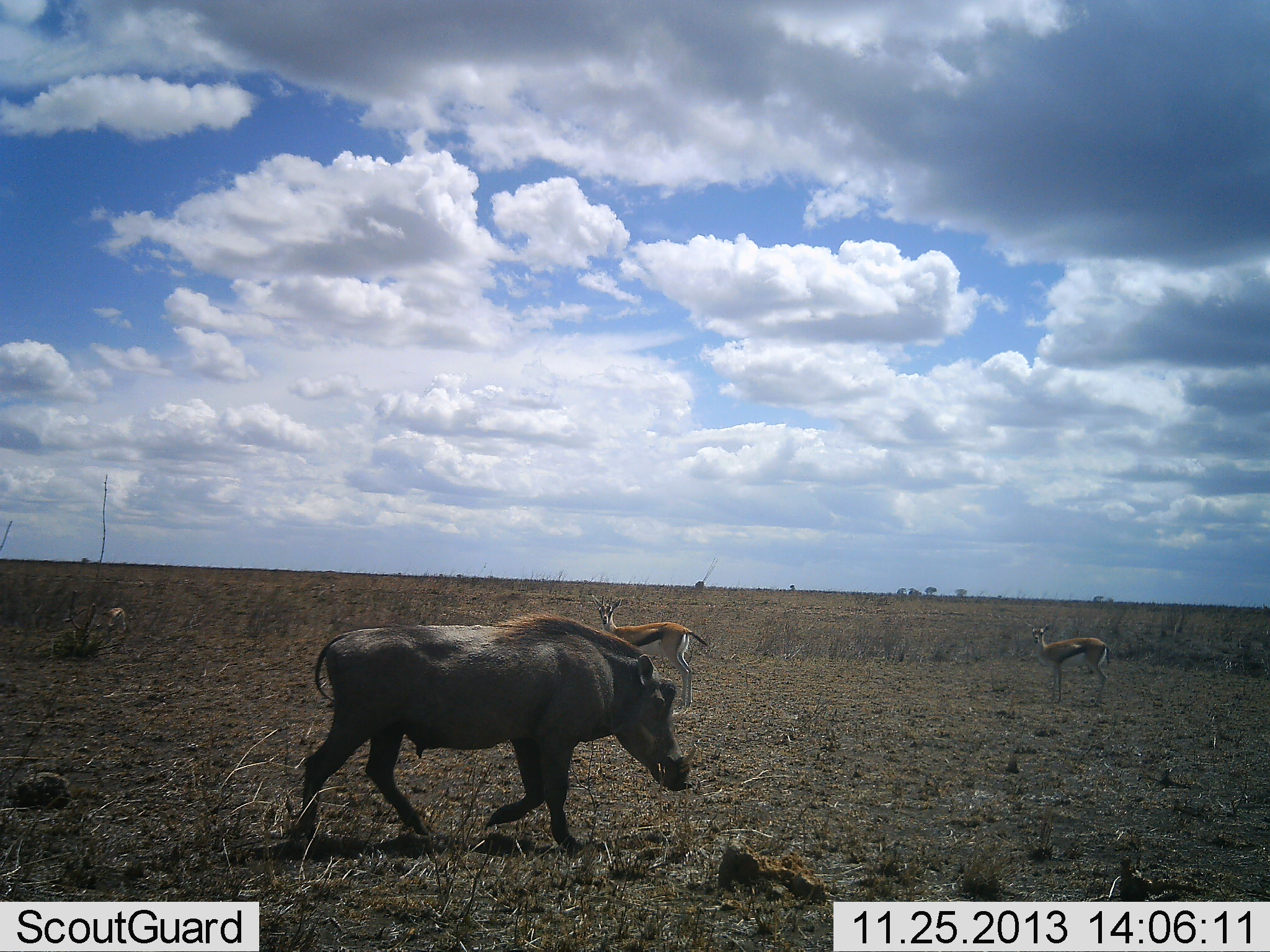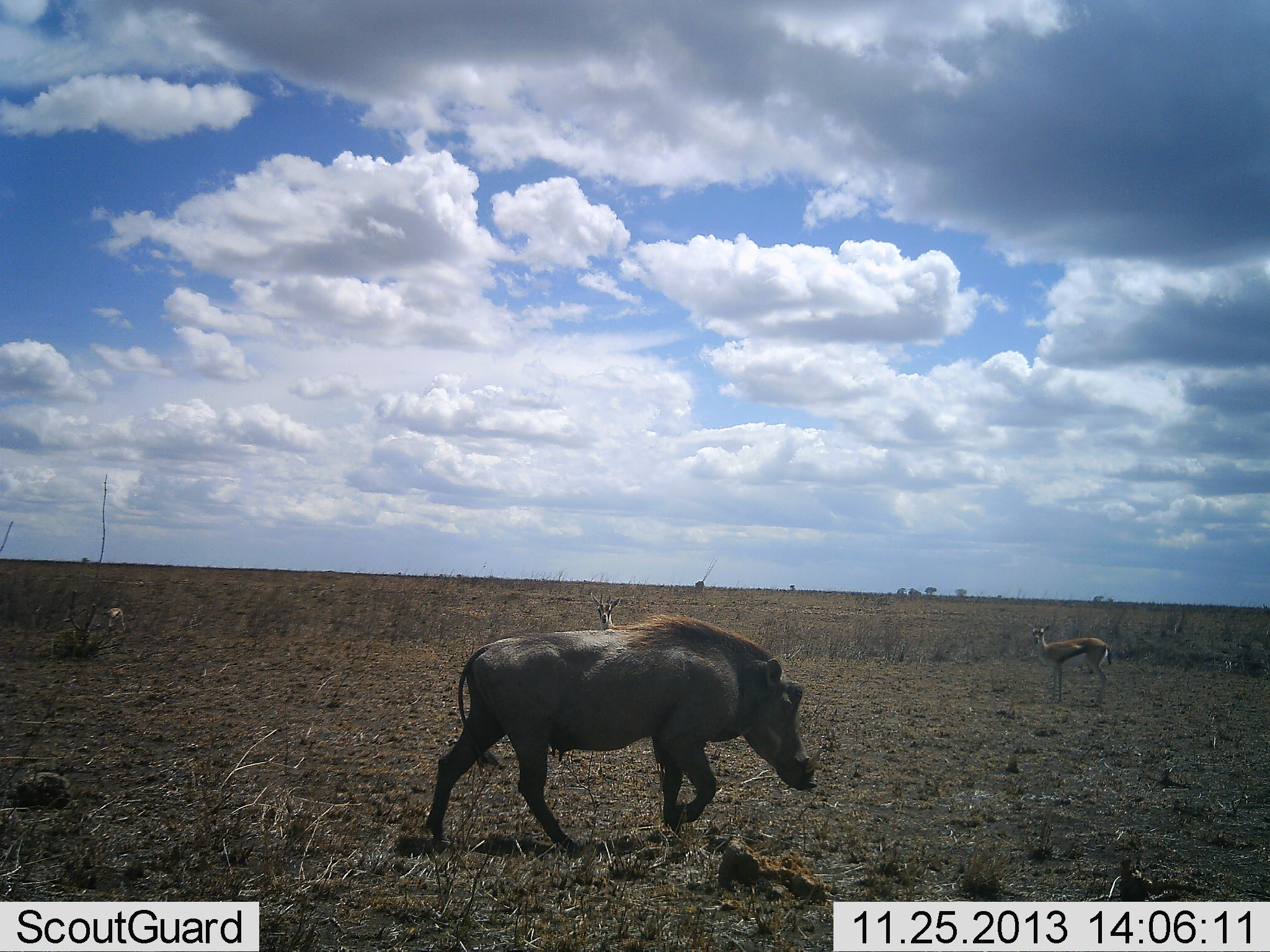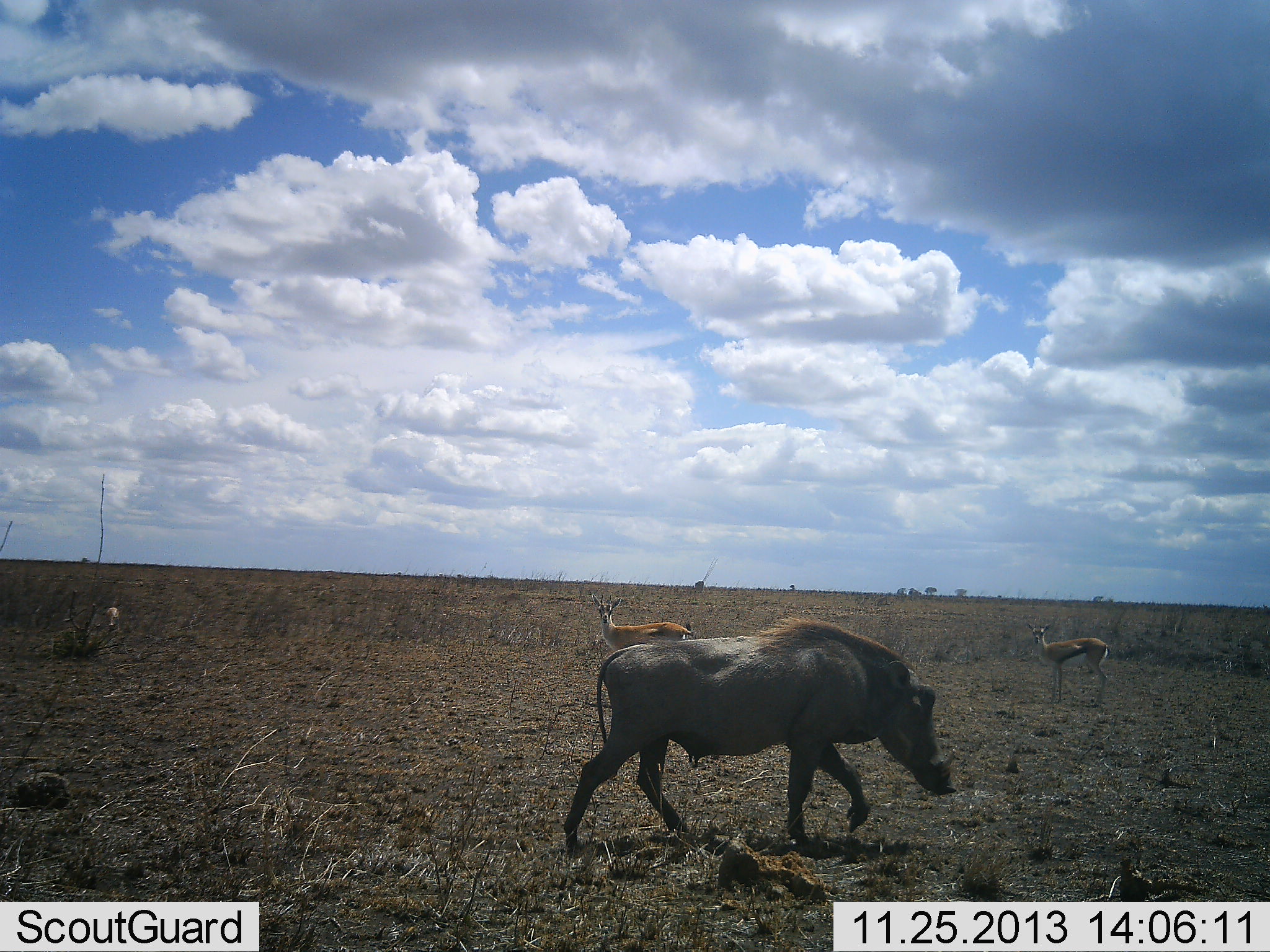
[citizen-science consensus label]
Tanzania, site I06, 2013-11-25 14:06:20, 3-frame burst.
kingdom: Animalia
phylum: Chordata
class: Mammalia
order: Artiodactyla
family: Bovidae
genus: Eudorcas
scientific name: Eudorcas thomsonii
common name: thomson's gazelle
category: gazellethomsons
Gazellethomsons (thomson's gazelle) (Eudorcas thomsonii), count 3. Behavior (volunteer vote fractions): standing 97%, resting 0%, moving 3%, interacting 0%. Young present (vote fraction): 6%. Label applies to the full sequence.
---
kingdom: Animalia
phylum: Chordata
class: Mammalia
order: Artiodactyla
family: Suidae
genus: Phacochoerus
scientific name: Phacochoerus africanus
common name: warthog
Warthog (Phacochoerus africanus), count 1. Behavior (volunteer vote fractions): standing 2%, resting 0%, moving 98%, interacting 0%. Young present (vote fraction): 5%. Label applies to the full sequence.